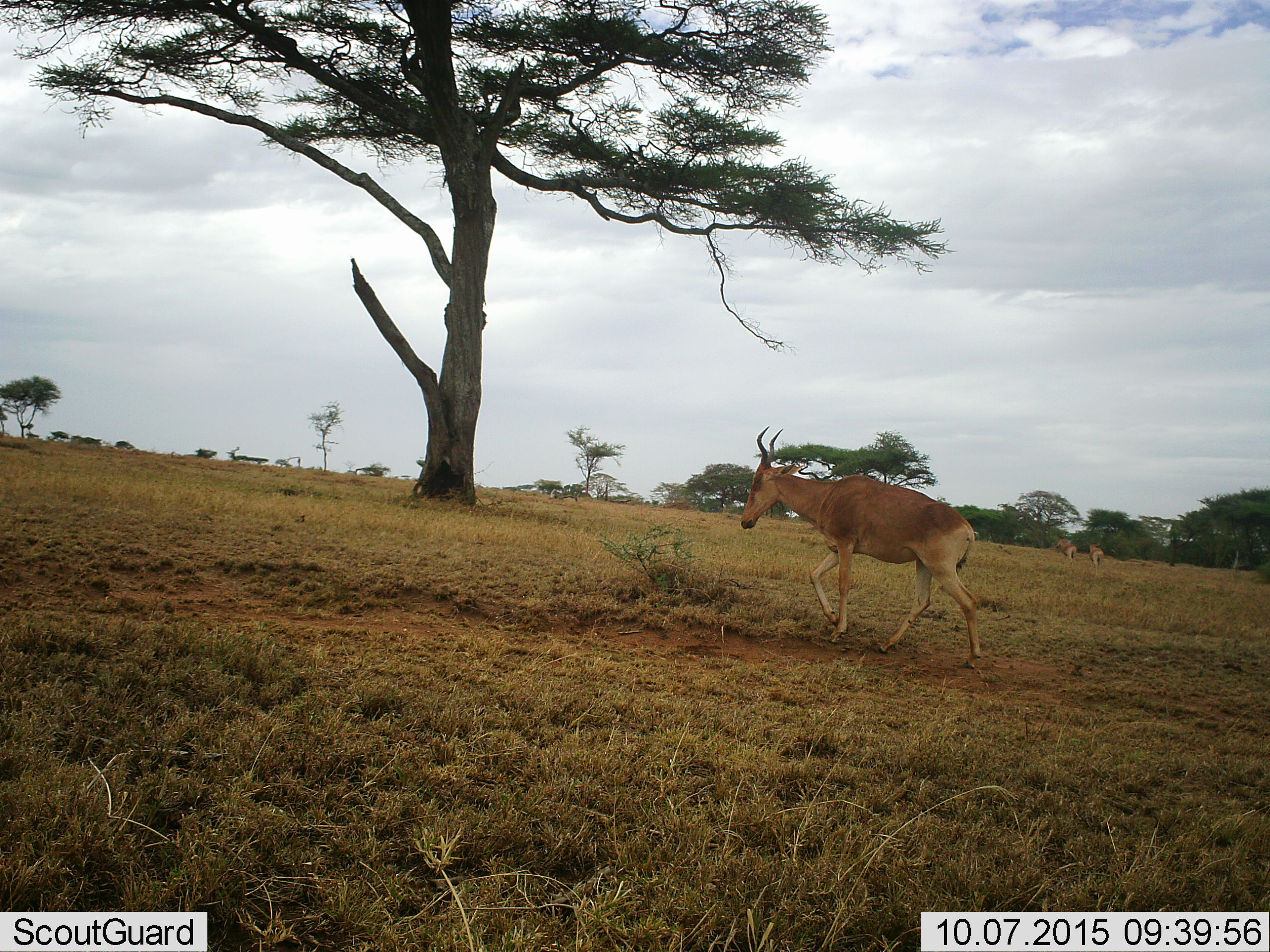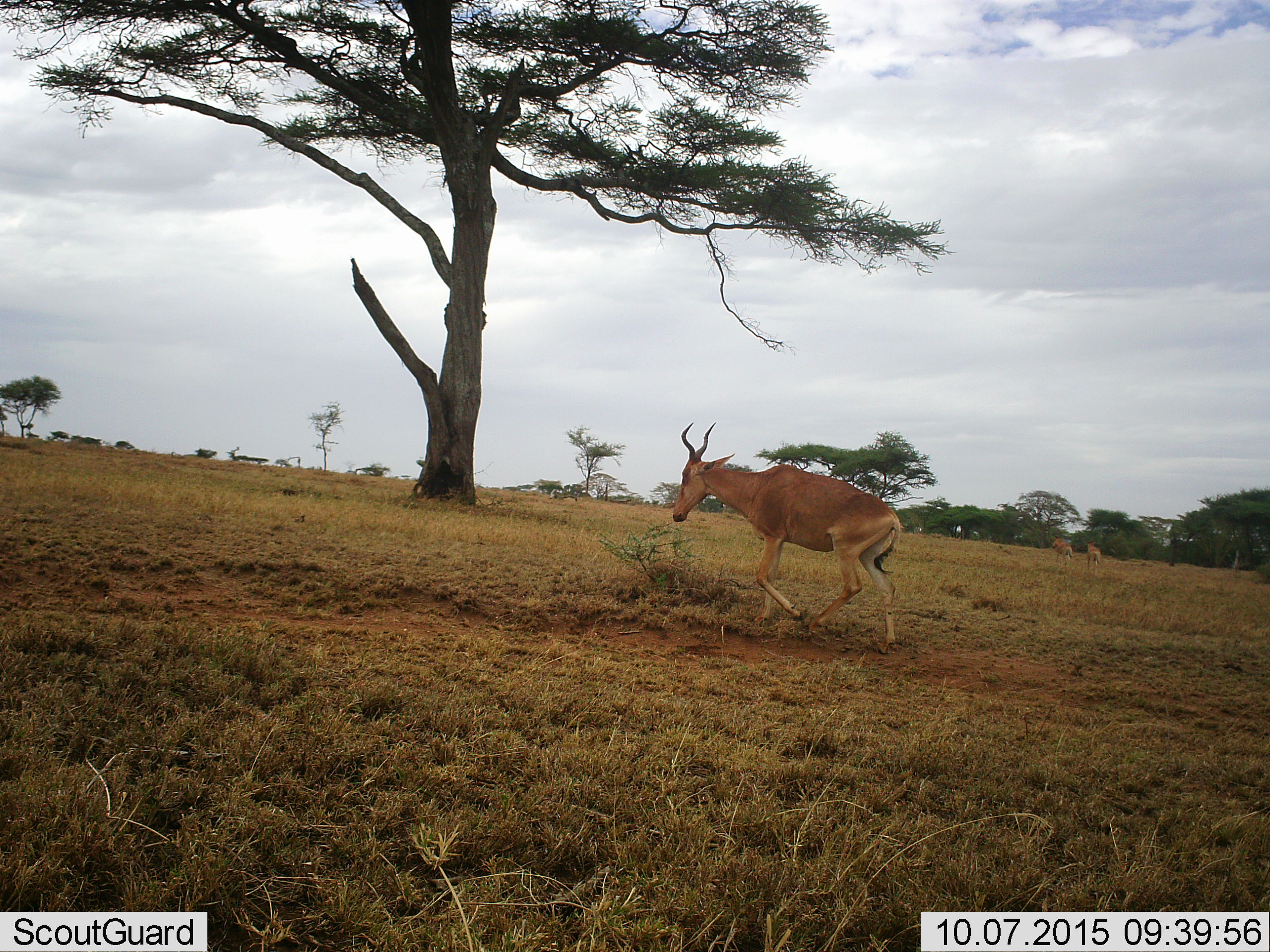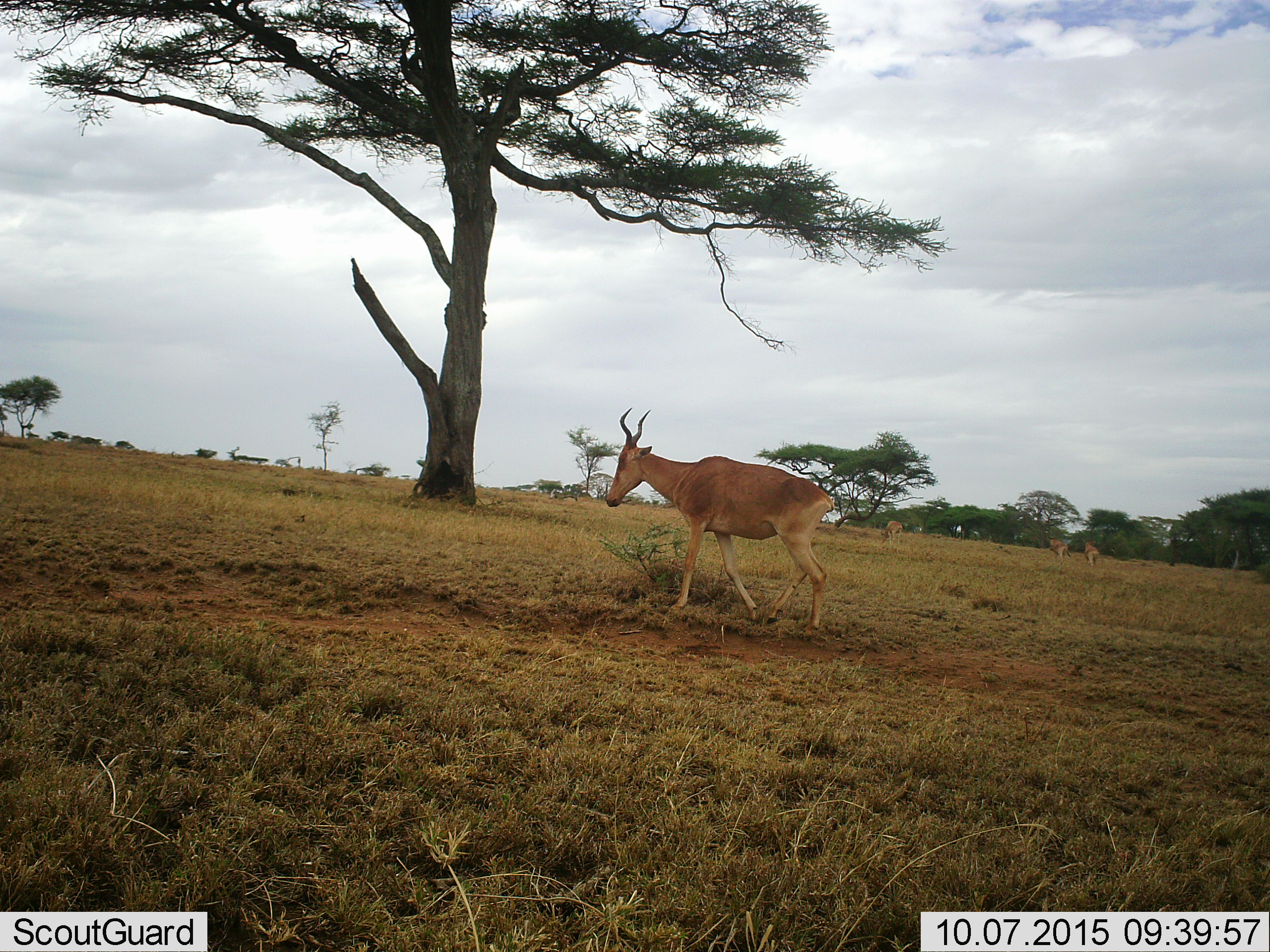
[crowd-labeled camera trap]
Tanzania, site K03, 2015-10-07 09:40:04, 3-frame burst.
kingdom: Animalia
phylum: Chordata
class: Mammalia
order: Artiodactyla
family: Bovidae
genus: Alcelaphus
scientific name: Alcelaphus buselaphus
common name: hartebeest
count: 4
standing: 50%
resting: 0%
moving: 88%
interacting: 12%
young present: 0%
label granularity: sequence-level